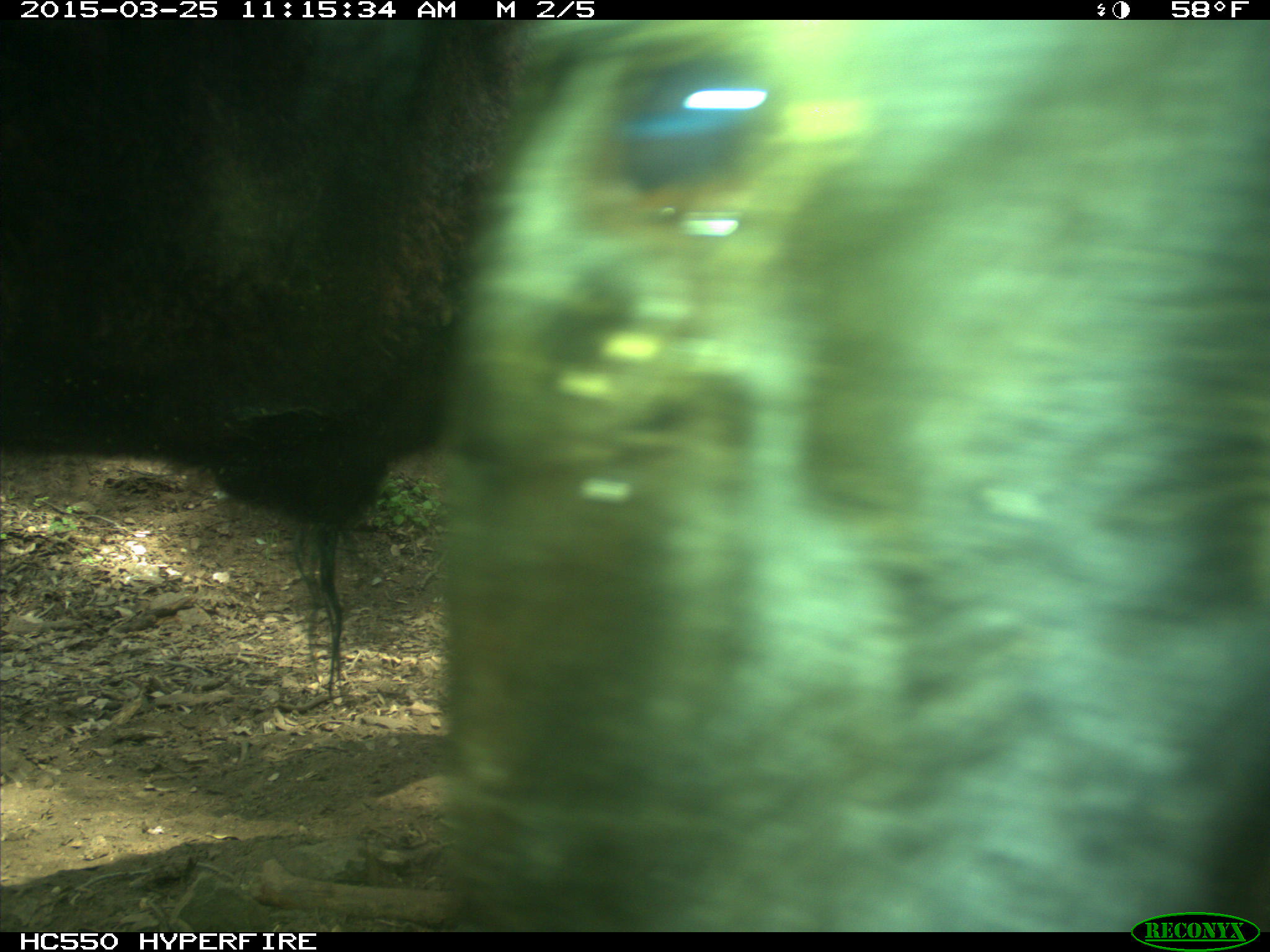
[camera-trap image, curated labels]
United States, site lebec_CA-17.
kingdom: Animalia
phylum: Chordata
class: Mammalia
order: Artiodactyla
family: Bovidae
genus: Bos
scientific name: Bos taurus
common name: domestic cow